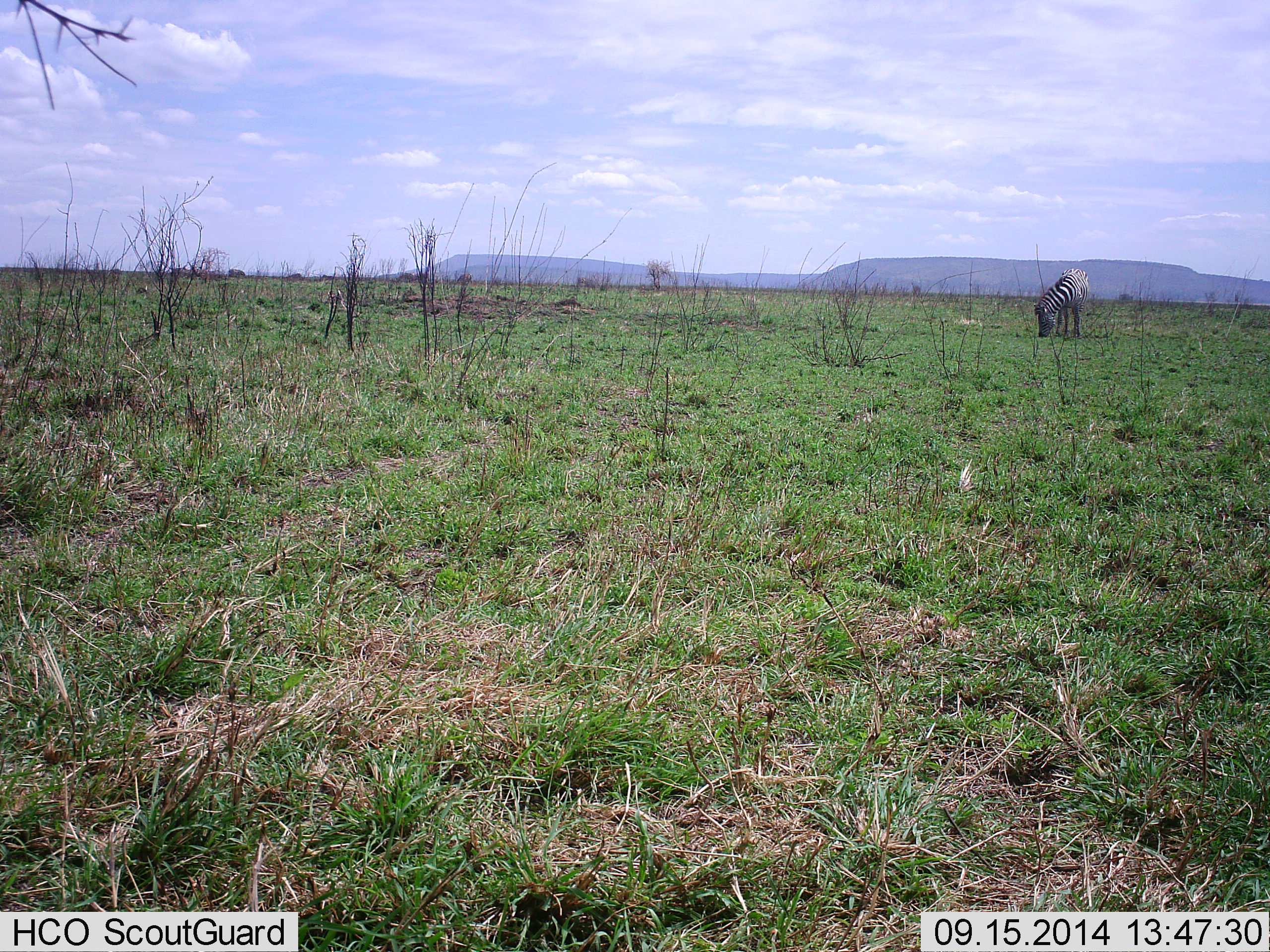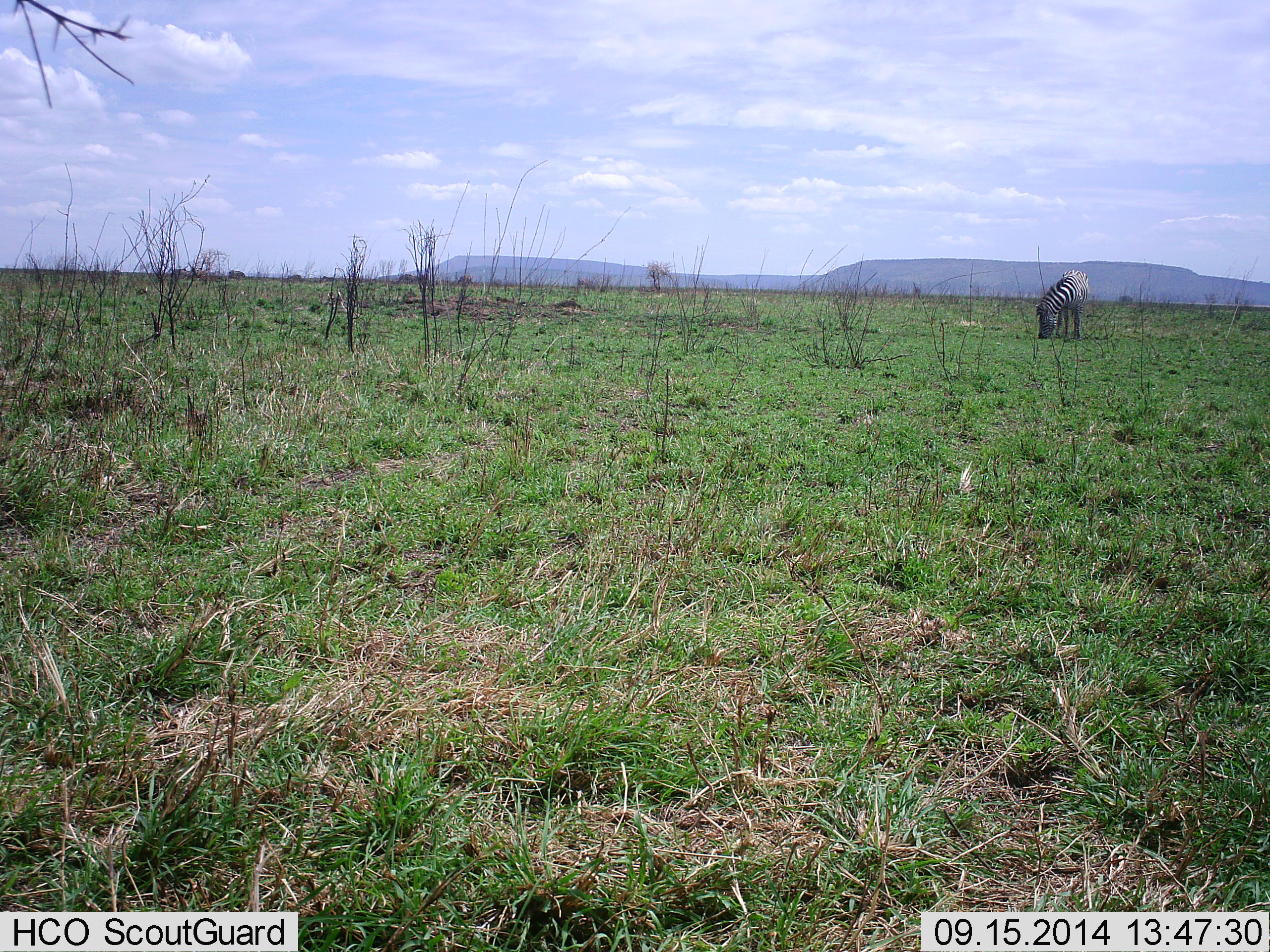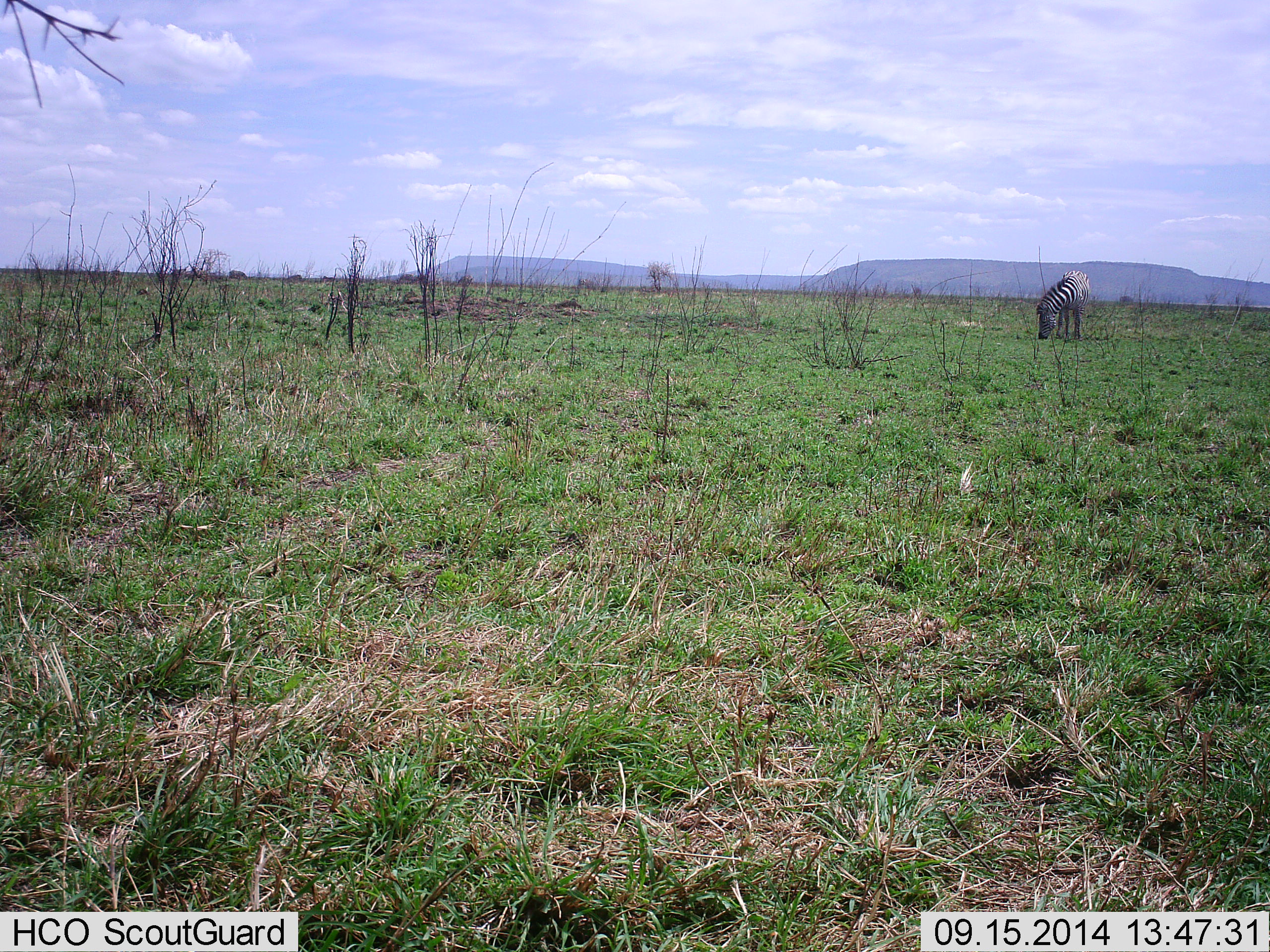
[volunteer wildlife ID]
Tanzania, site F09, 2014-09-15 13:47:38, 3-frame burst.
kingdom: Animalia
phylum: Chordata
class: Mammalia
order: Perissodactyla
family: Equidae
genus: Equus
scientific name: Equus quagga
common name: plains zebra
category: zebra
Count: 1.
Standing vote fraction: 0%.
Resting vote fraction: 0%.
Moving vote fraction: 0%.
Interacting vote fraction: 0%.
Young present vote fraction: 0%.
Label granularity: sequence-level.